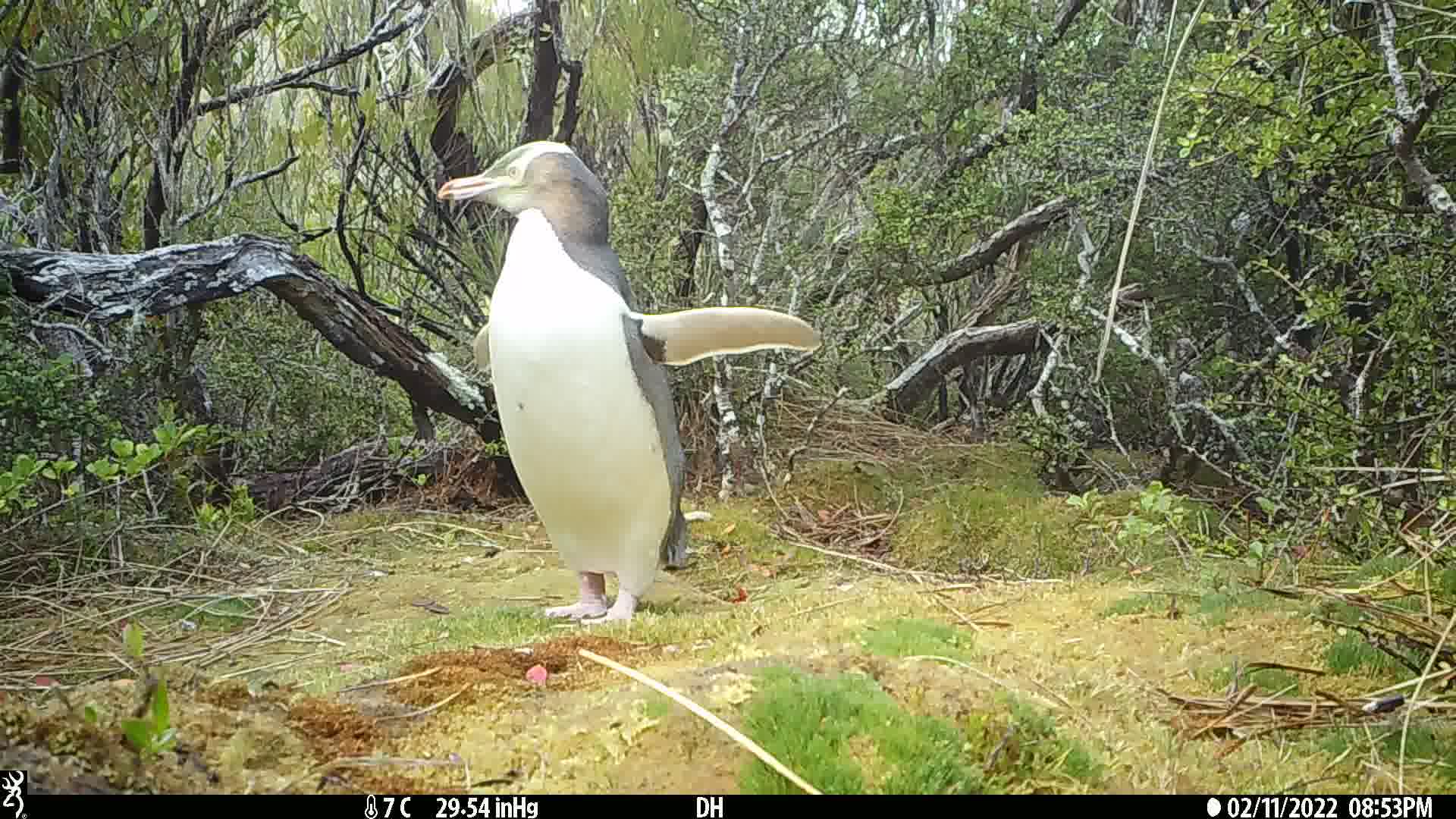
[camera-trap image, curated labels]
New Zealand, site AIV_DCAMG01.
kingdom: Animalia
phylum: Chordata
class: Aves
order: Sphenisciformes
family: Spheniscidae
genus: Megadyptes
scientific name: Megadyptes antipodes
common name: yellow-eyed penguin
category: yellow eyed penguin